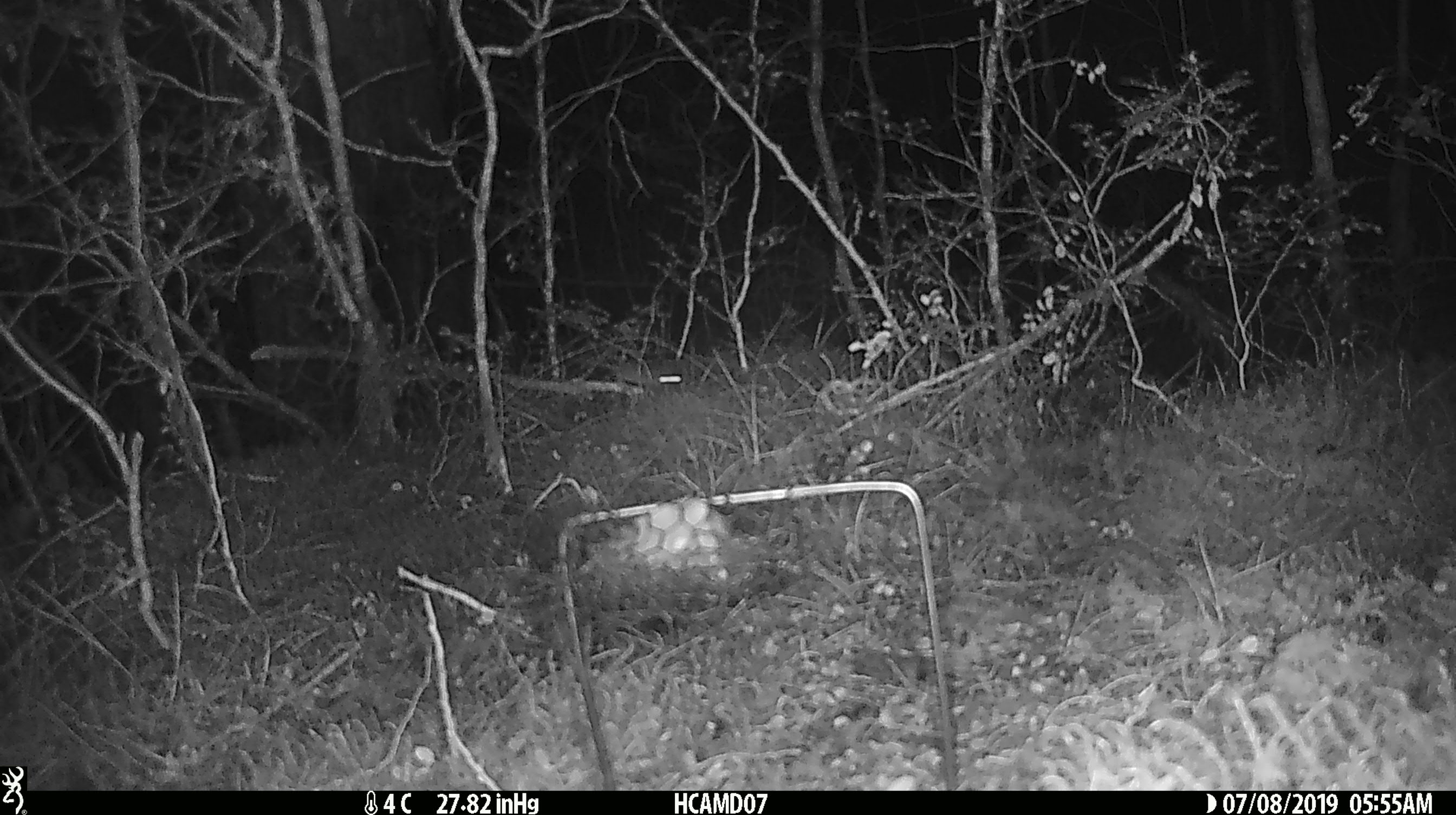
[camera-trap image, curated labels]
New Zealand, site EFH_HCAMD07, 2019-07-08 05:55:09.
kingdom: Animalia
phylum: Chordata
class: Mammalia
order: Rodentia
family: Muridae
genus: Mus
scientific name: Mus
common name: mouse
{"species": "mouse (Mus)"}